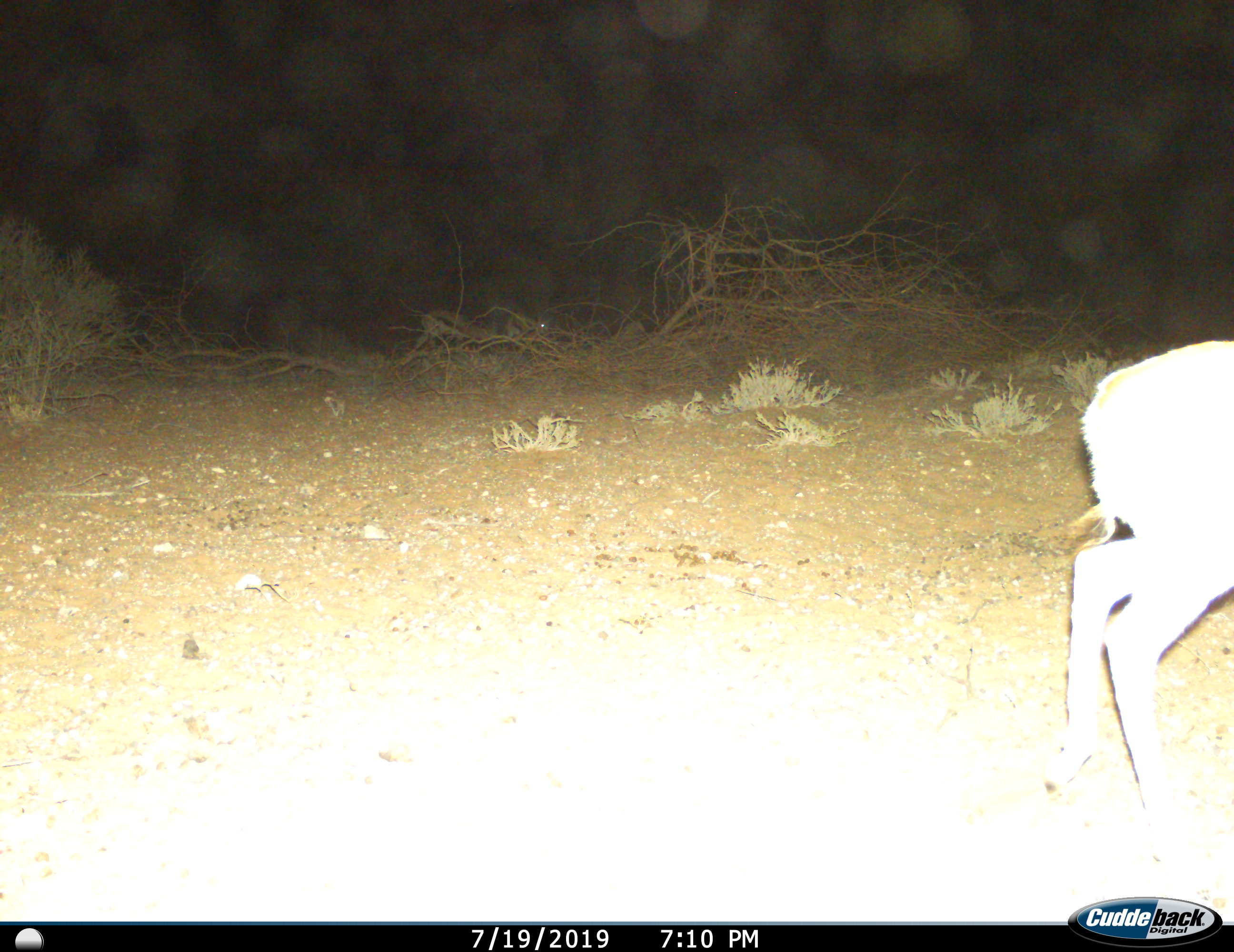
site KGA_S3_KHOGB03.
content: unidentified animal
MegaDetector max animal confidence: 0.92